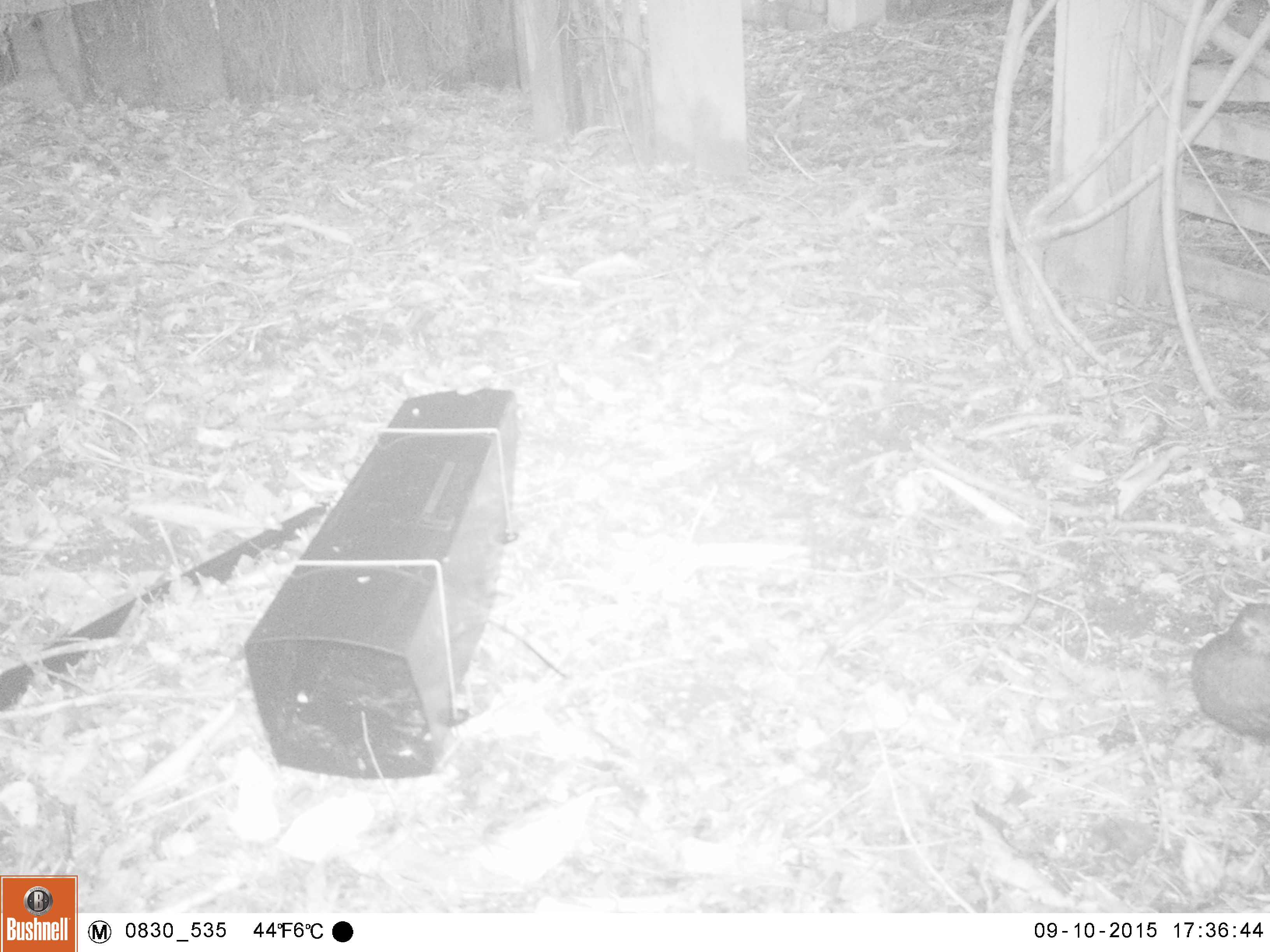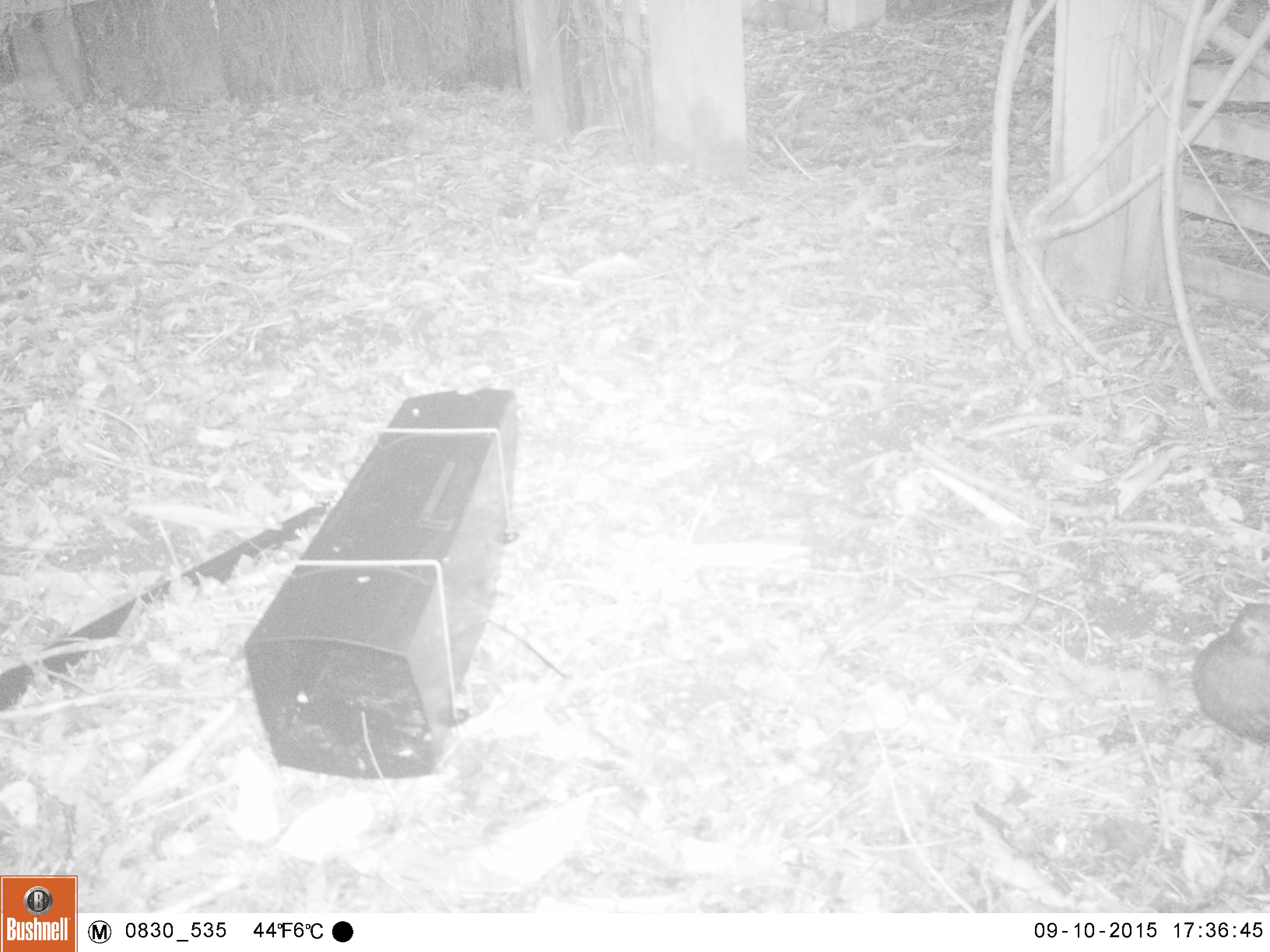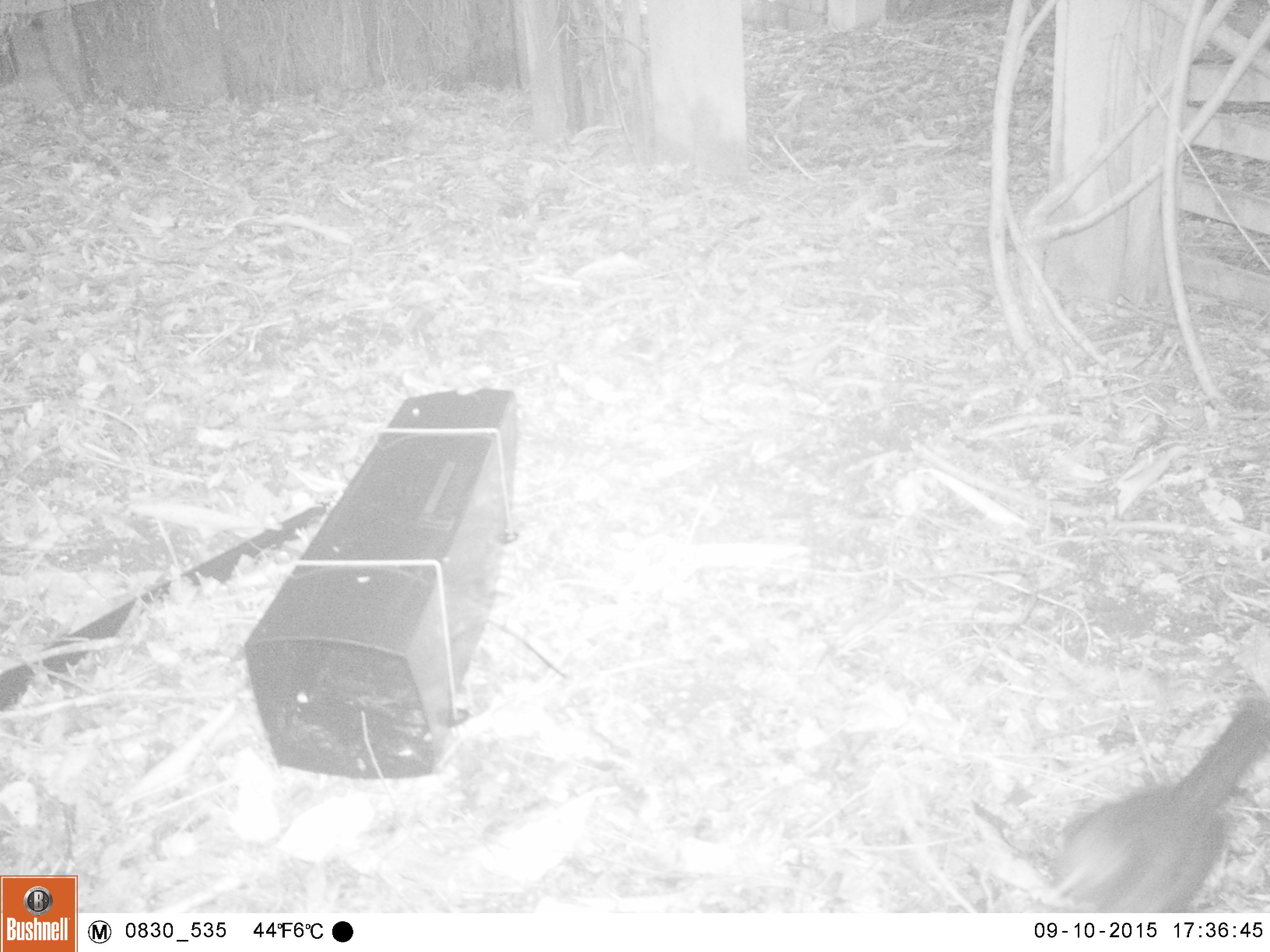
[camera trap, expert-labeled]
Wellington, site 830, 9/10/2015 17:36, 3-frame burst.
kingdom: Animalia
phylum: Chordata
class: Aves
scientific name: Aves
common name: bird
Bird (Aves).